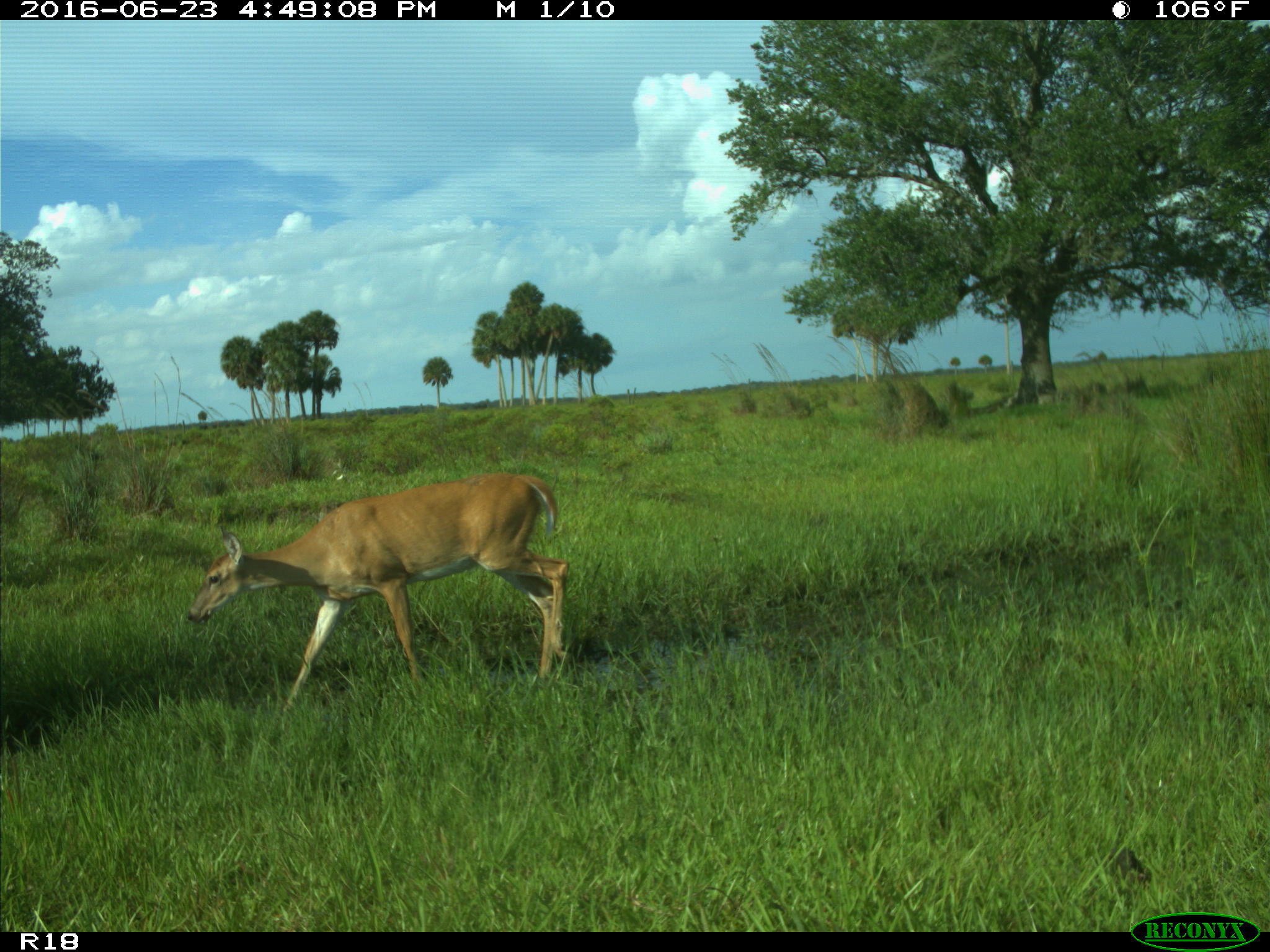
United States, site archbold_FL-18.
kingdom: Animalia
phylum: Chordata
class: Mammalia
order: Artiodactyla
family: Cervidae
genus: Odocoileus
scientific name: Odocoileus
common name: deer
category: unidentified deer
Unidentified deer (deer) (Odocoileus).